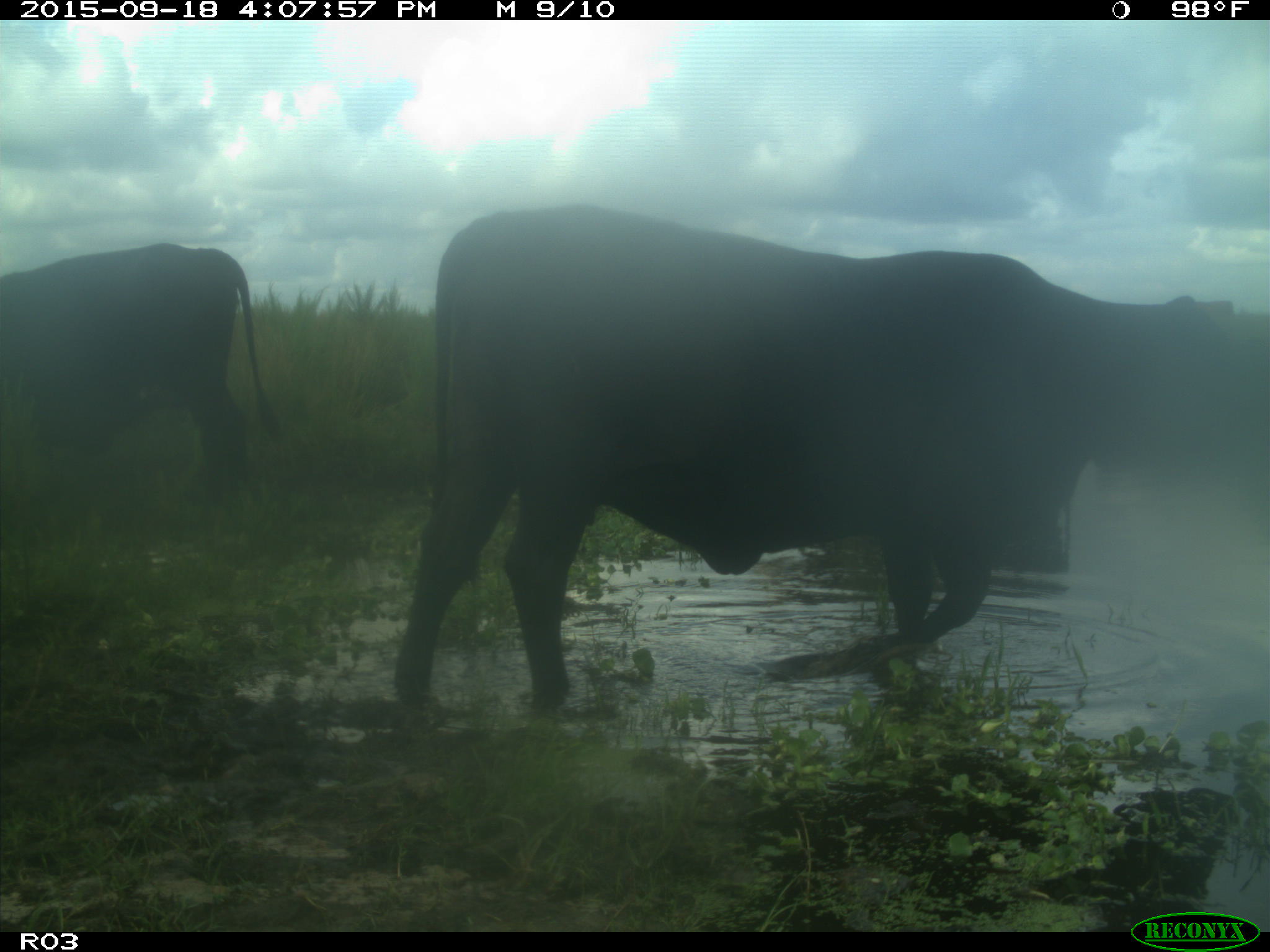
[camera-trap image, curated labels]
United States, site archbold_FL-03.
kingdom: Animalia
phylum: Chordata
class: Mammalia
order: Artiodactyla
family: Bovidae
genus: Bos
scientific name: Bos taurus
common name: domestic cow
Bos taurus (domestic cow).